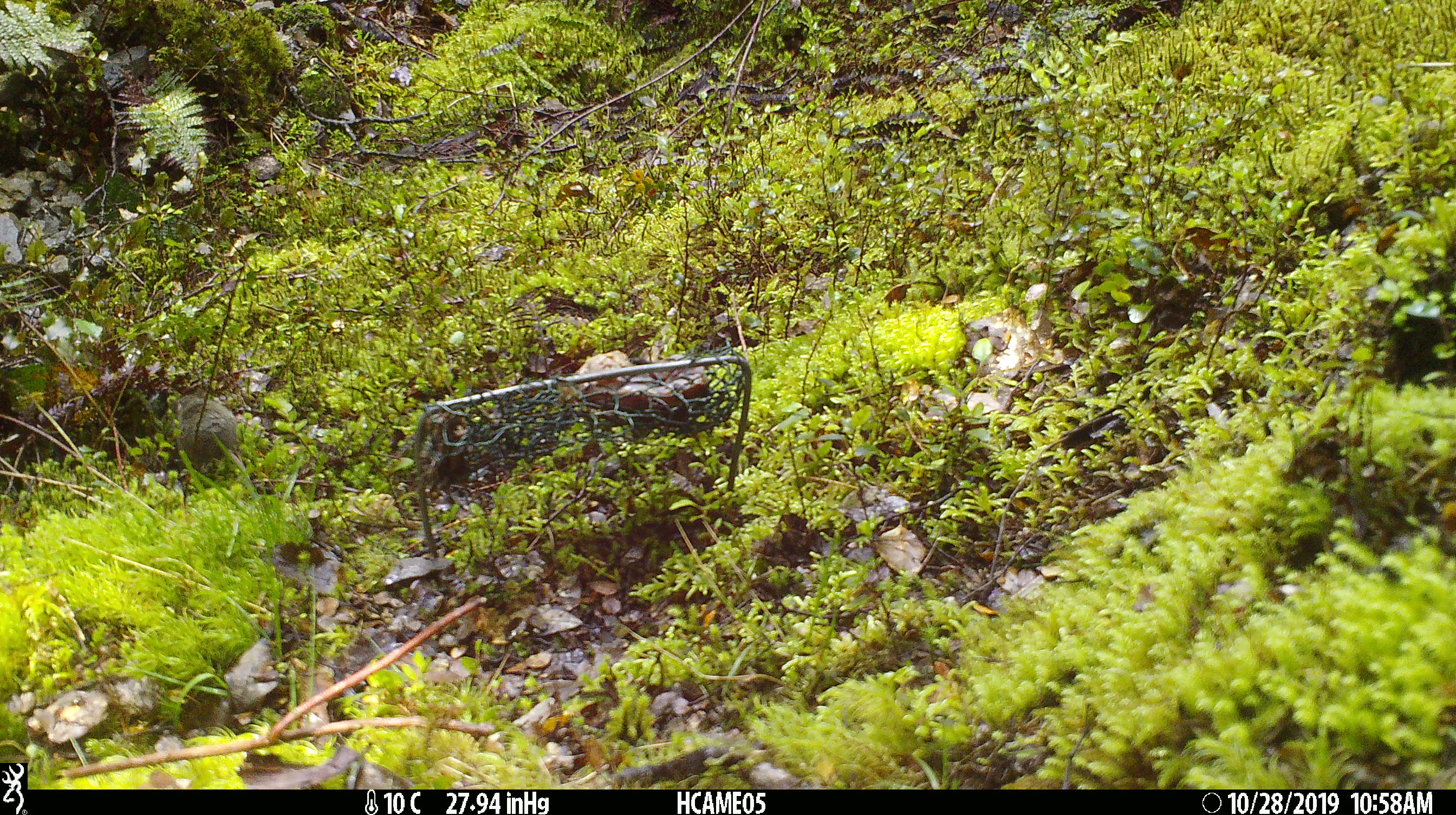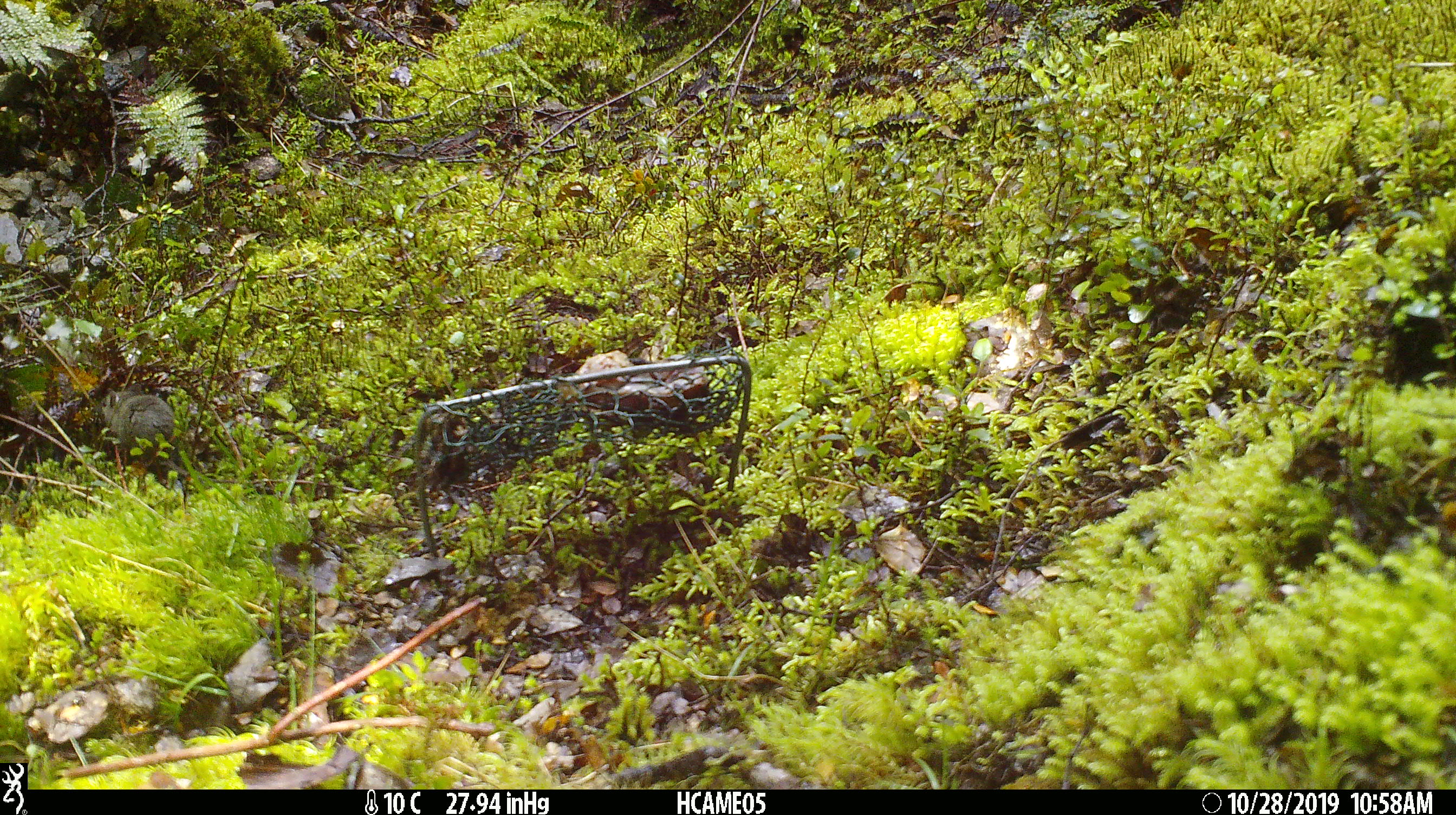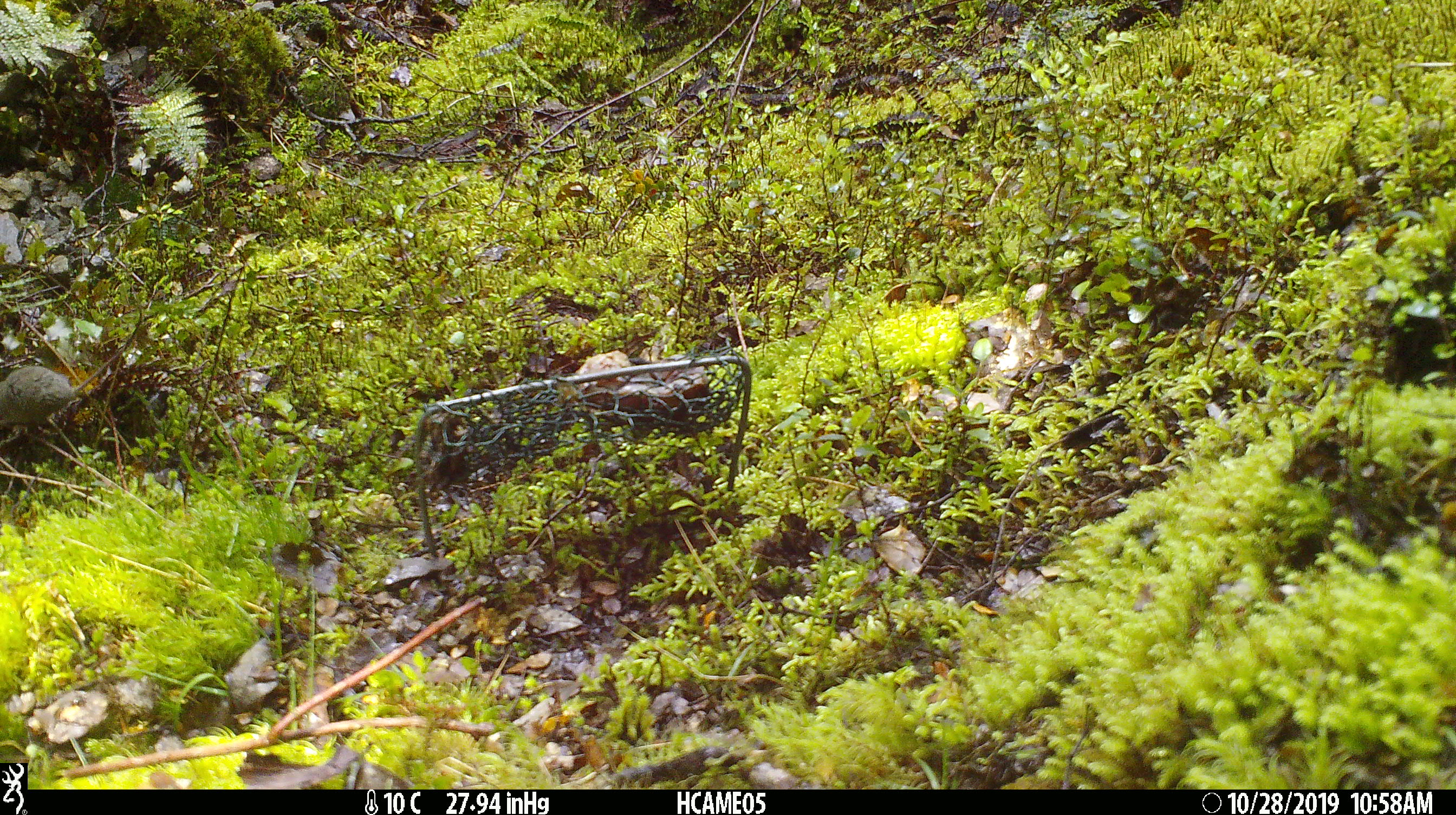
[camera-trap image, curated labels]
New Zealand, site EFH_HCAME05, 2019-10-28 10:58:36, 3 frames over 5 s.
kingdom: Animalia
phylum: Chordata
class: Mammalia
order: Rodentia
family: Muridae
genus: Mus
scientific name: Mus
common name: mouse